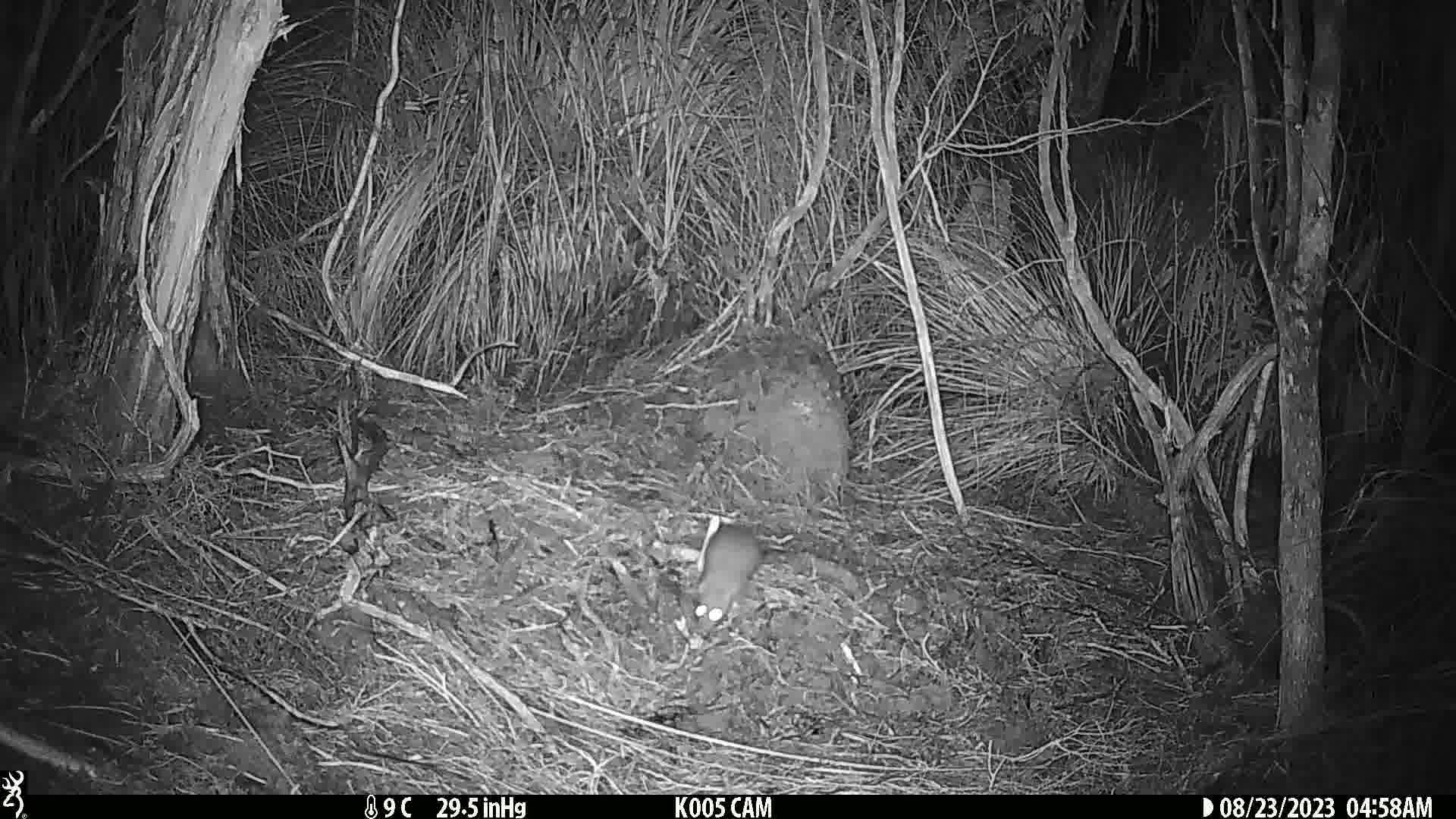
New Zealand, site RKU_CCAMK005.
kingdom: Animalia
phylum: Chordata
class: Mammalia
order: Rodentia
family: Muridae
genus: Rattus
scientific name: Rattus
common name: rat